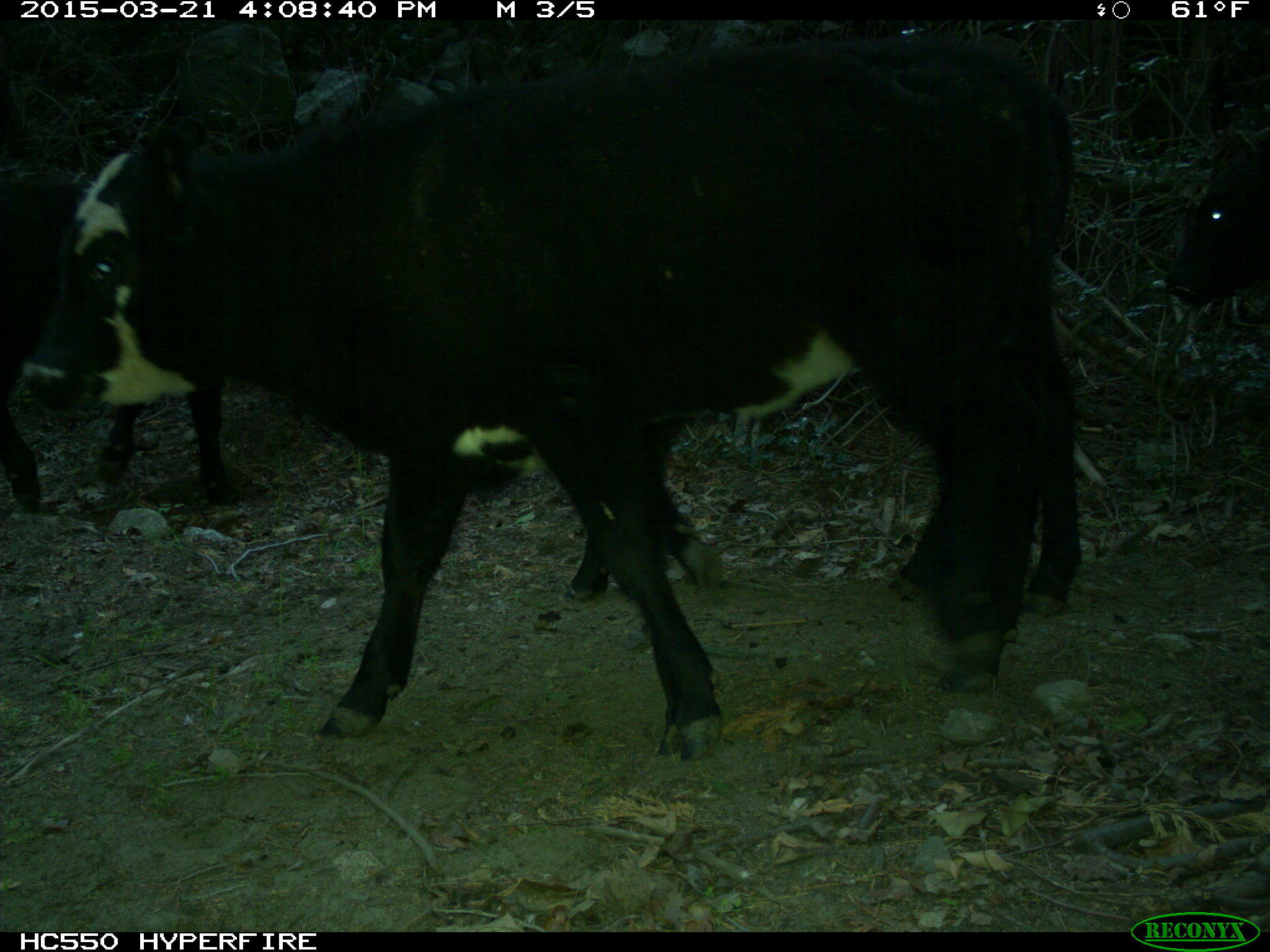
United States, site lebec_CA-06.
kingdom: Animalia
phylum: Chordata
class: Mammalia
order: Artiodactyla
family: Bovidae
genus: Bos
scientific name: Bos taurus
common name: domestic cow